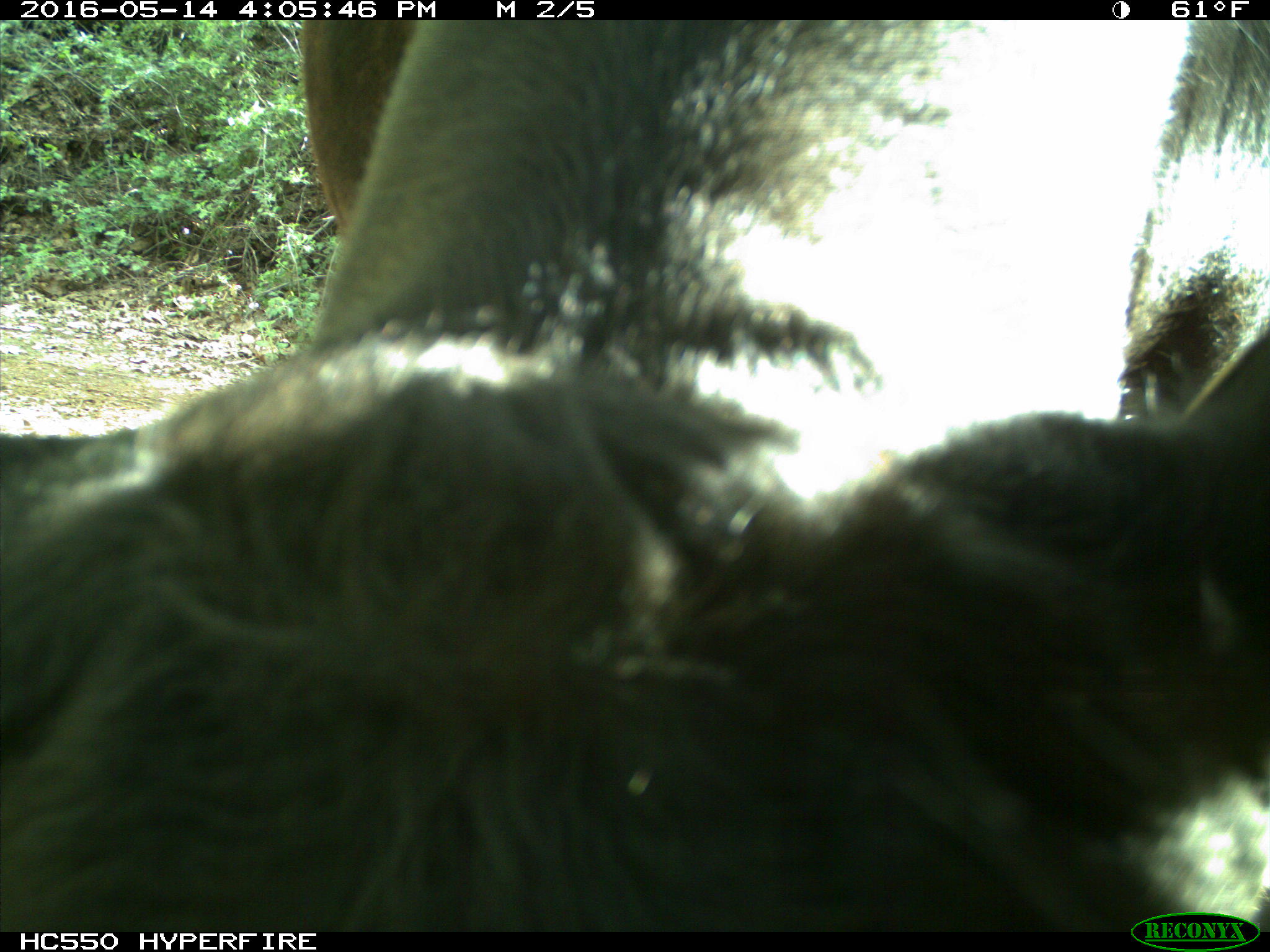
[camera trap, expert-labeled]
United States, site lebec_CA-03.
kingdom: Animalia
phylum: Chordata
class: Mammalia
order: Artiodactyla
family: Bovidae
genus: Bos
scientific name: Bos taurus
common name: domestic cow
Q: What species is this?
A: Bos taurus (domestic cow).